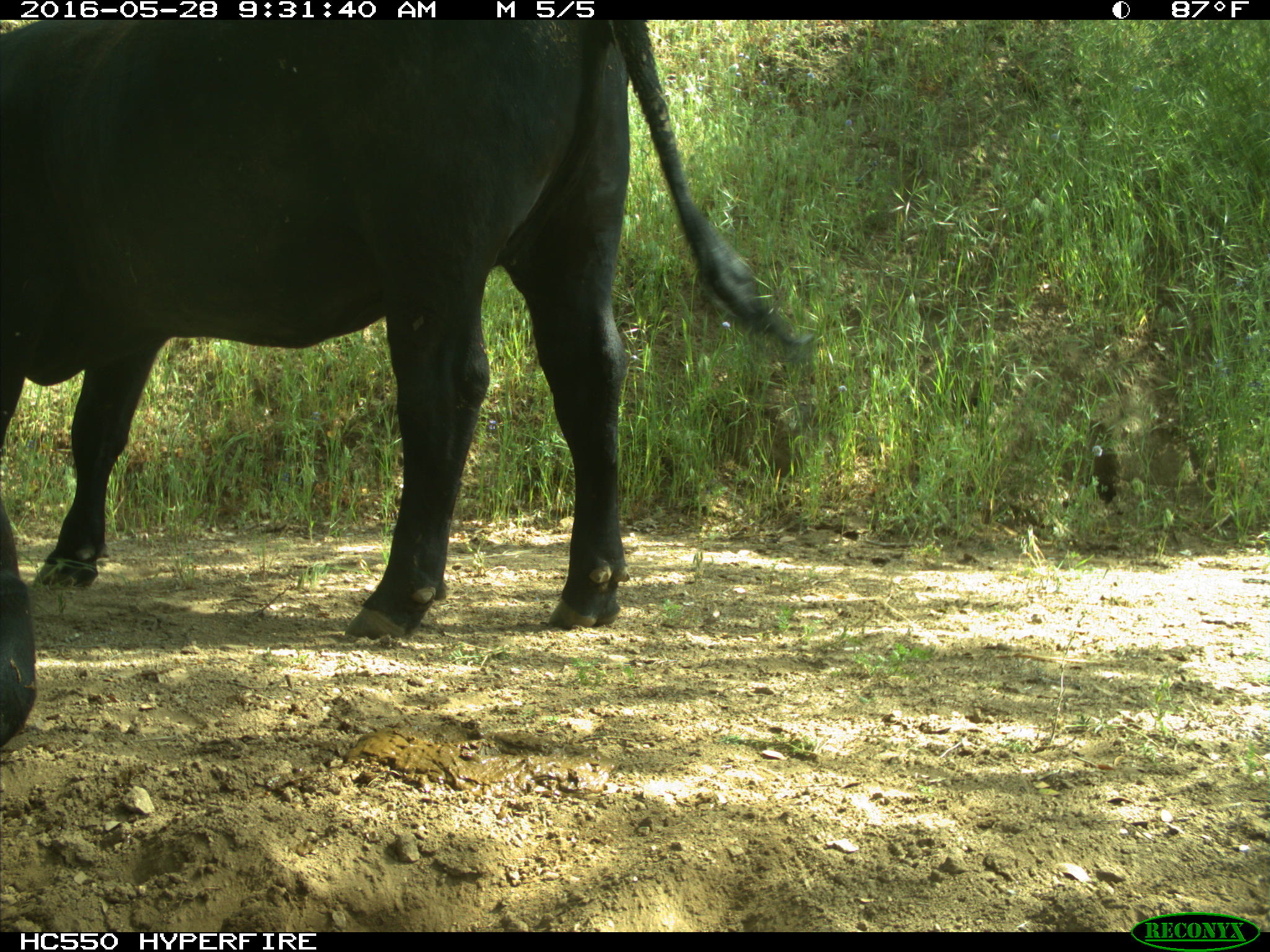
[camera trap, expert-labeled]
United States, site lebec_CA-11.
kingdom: Animalia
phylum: Chordata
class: Mammalia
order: Artiodactyla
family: Bovidae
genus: Bos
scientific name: Bos taurus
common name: domestic cow